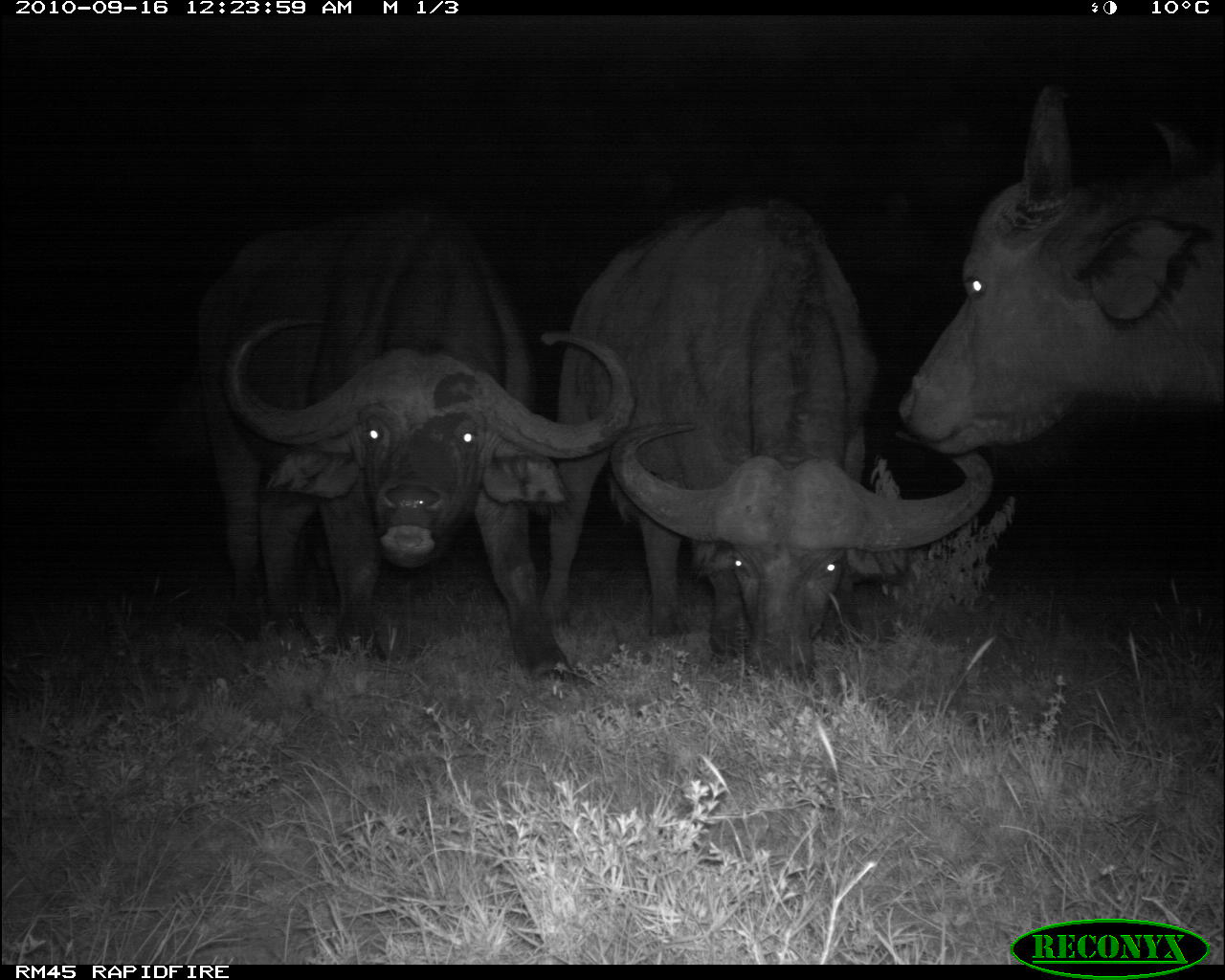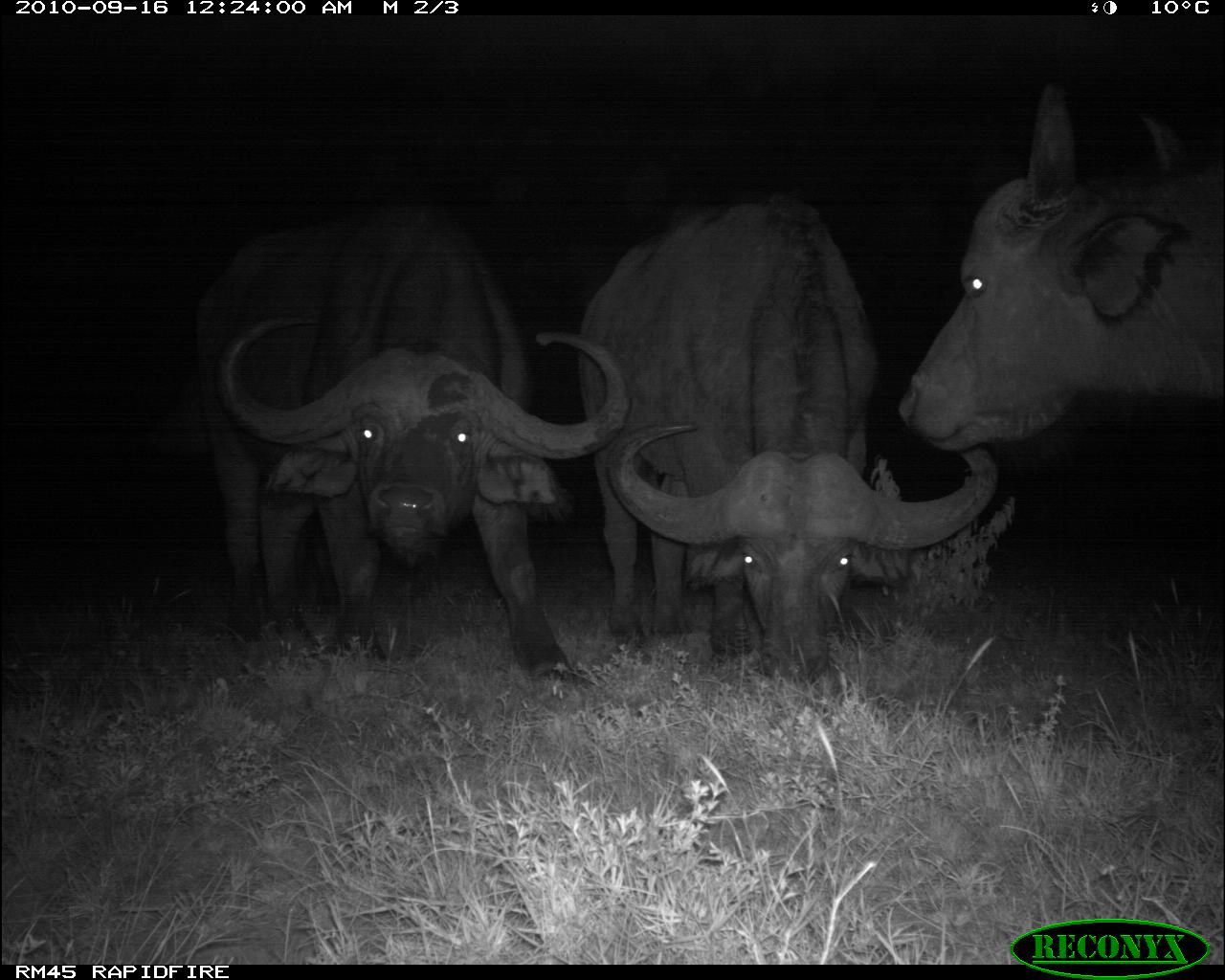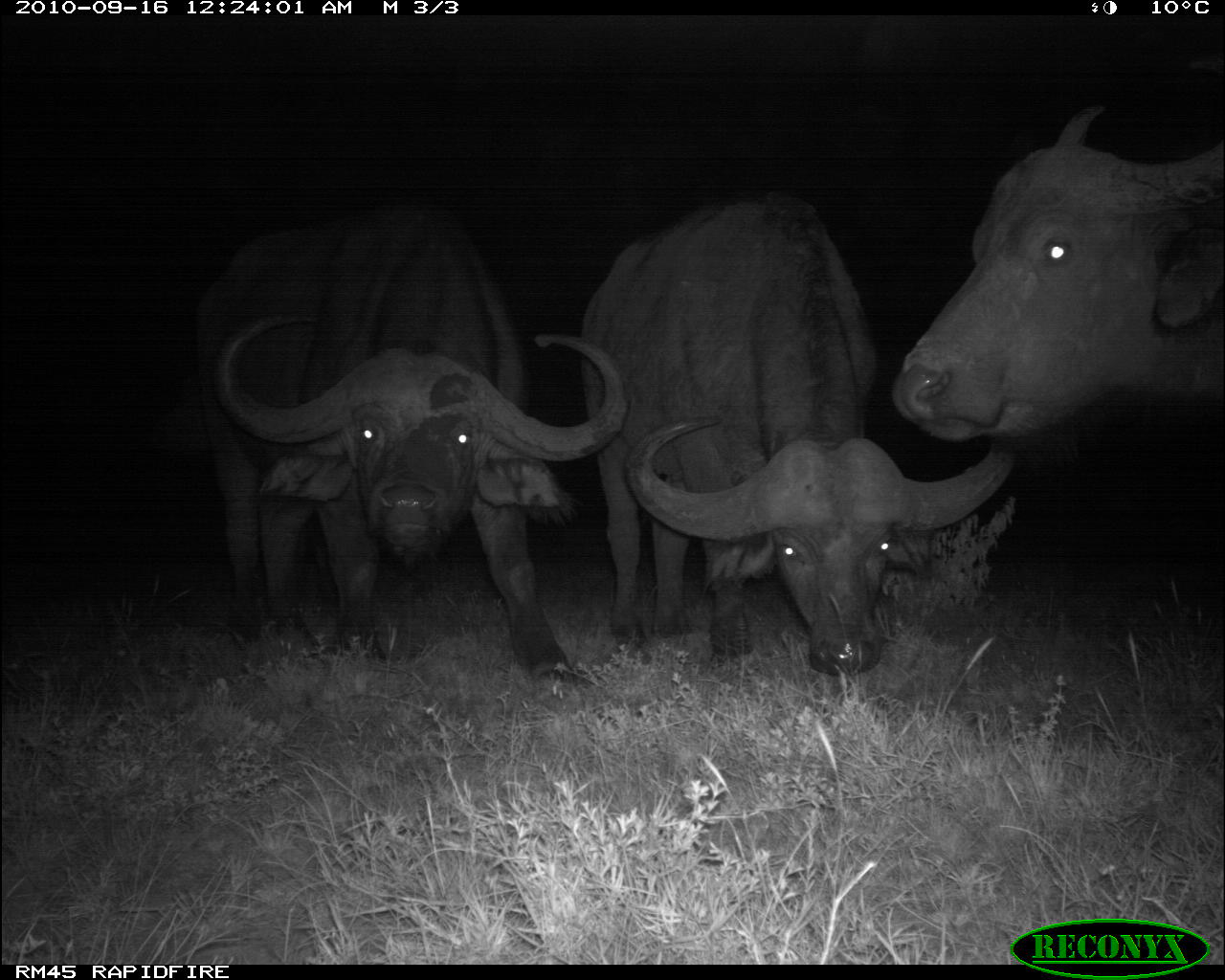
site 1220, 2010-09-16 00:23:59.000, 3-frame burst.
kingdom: Animalia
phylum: Chordata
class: Mammalia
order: Artiodactyla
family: Bovidae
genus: Syncerus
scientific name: Syncerus caffer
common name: african buffalo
Syncerus caffer (african buffalo), count 3.